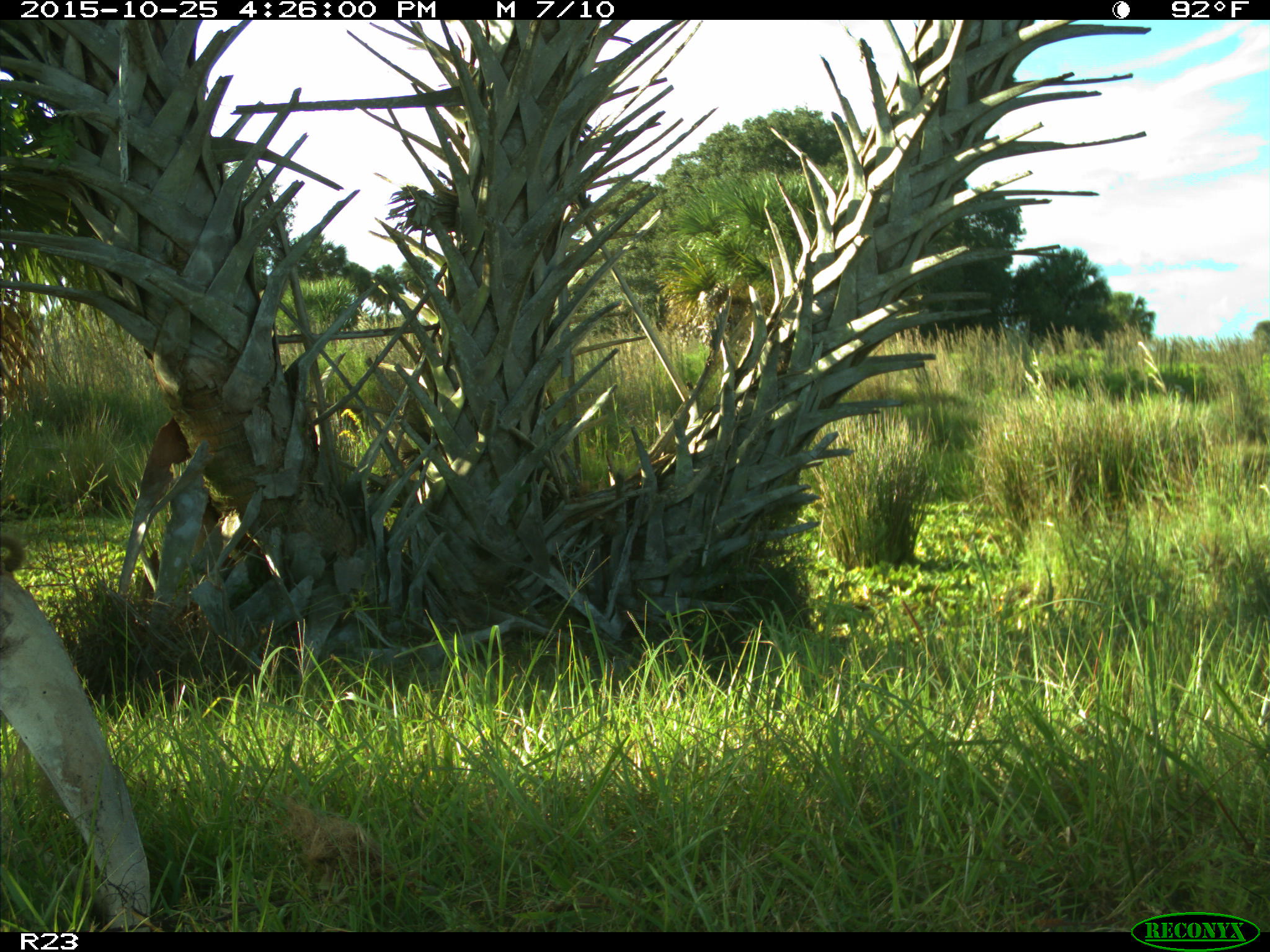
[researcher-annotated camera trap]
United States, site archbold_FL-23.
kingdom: Animalia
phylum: Chordata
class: Mammalia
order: Artiodactyla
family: Suidae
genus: Sus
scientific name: Sus scrofa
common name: wild boar